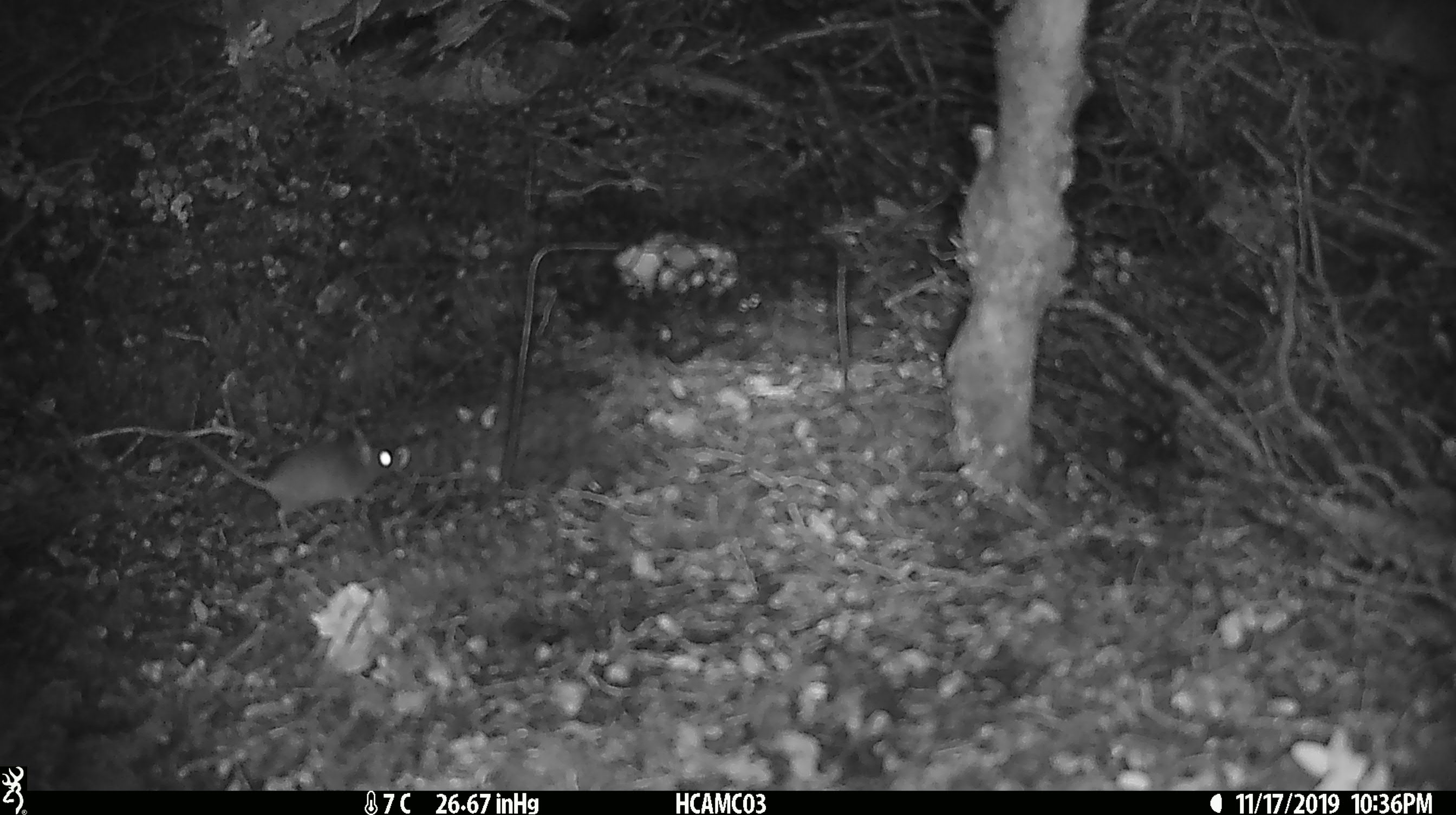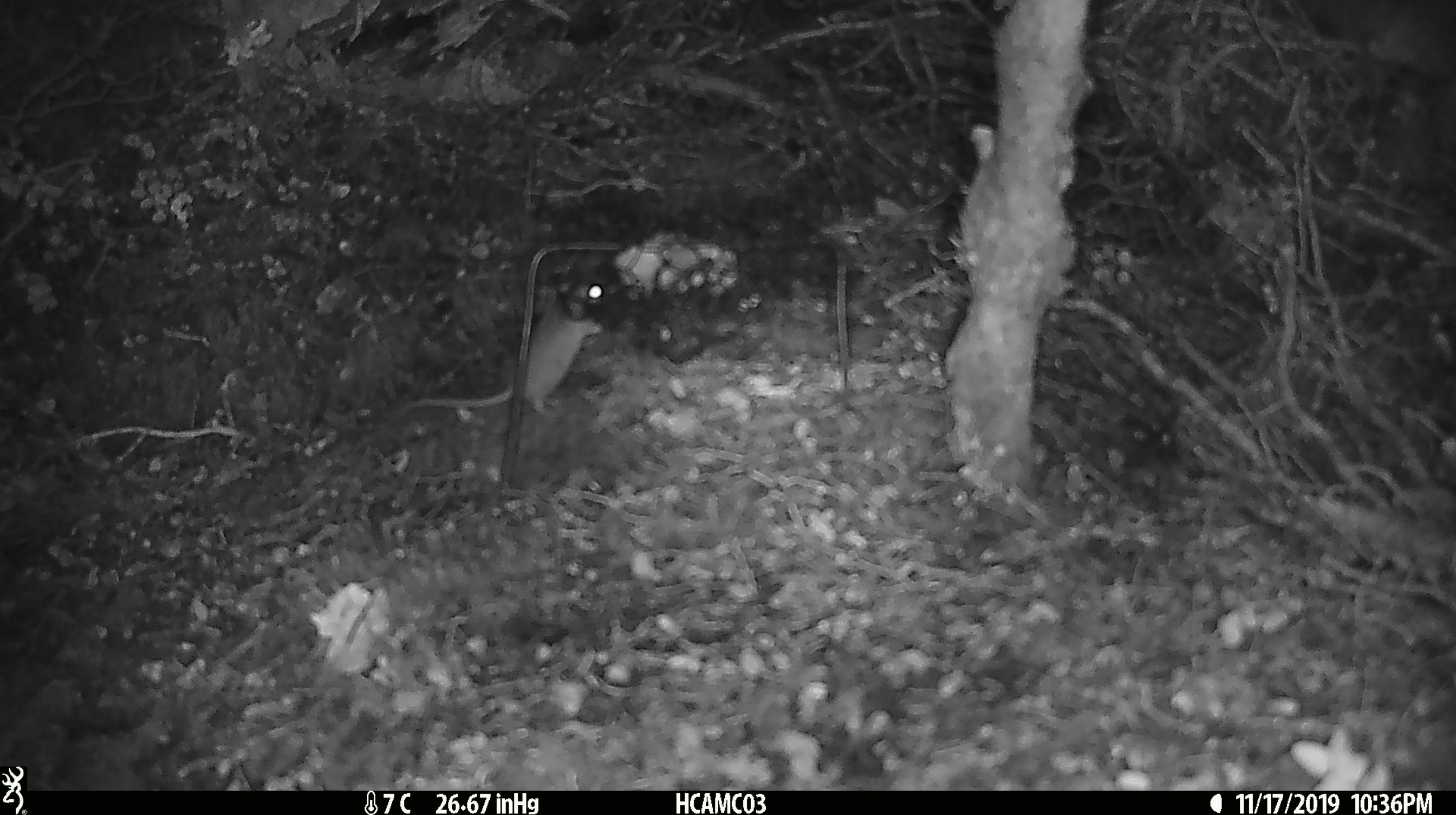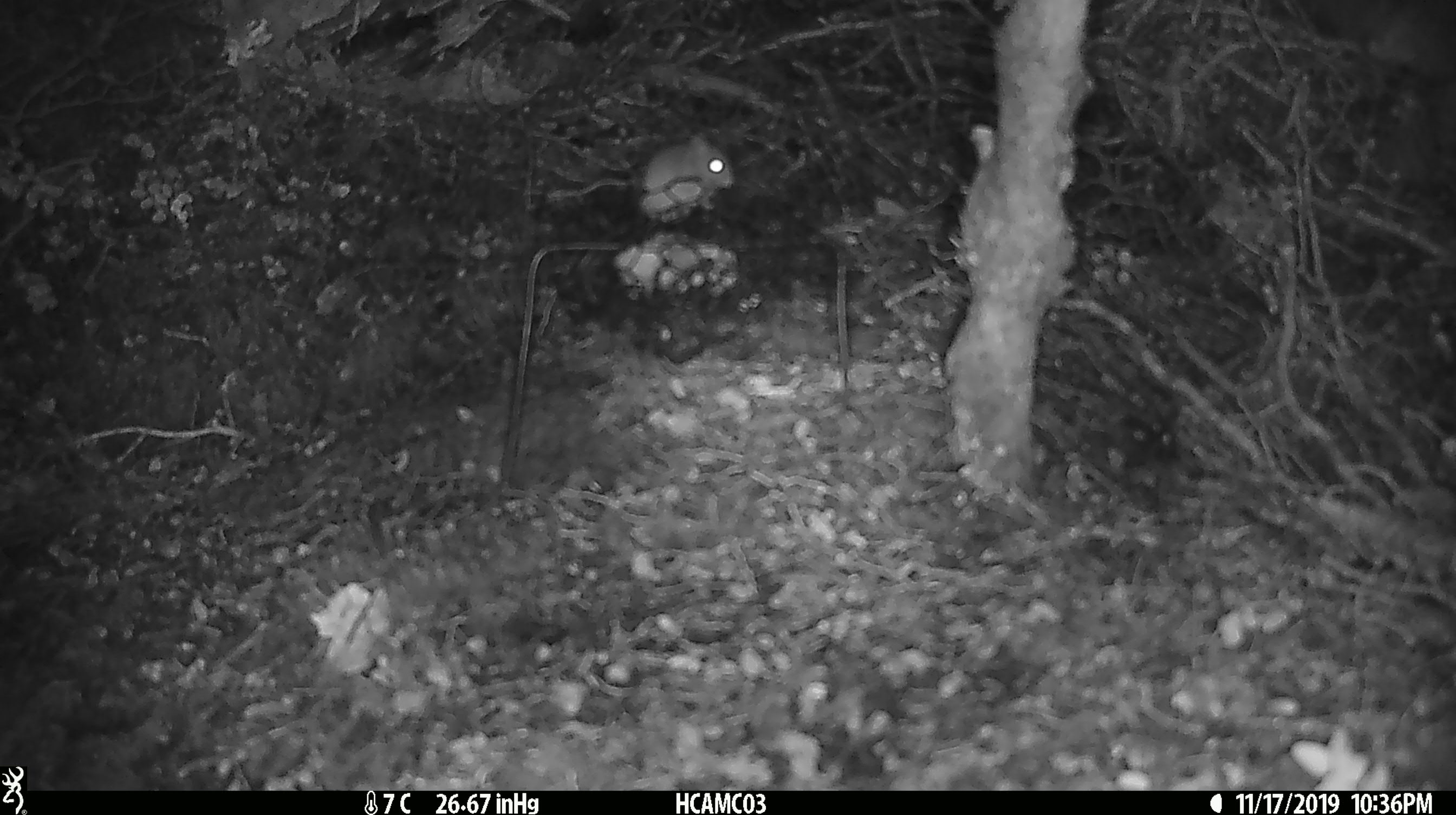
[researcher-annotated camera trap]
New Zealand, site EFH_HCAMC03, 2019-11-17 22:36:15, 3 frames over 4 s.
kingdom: Animalia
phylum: Chordata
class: Mammalia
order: Rodentia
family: Muridae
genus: Mus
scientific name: Mus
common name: mouse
Mouse (Mus).